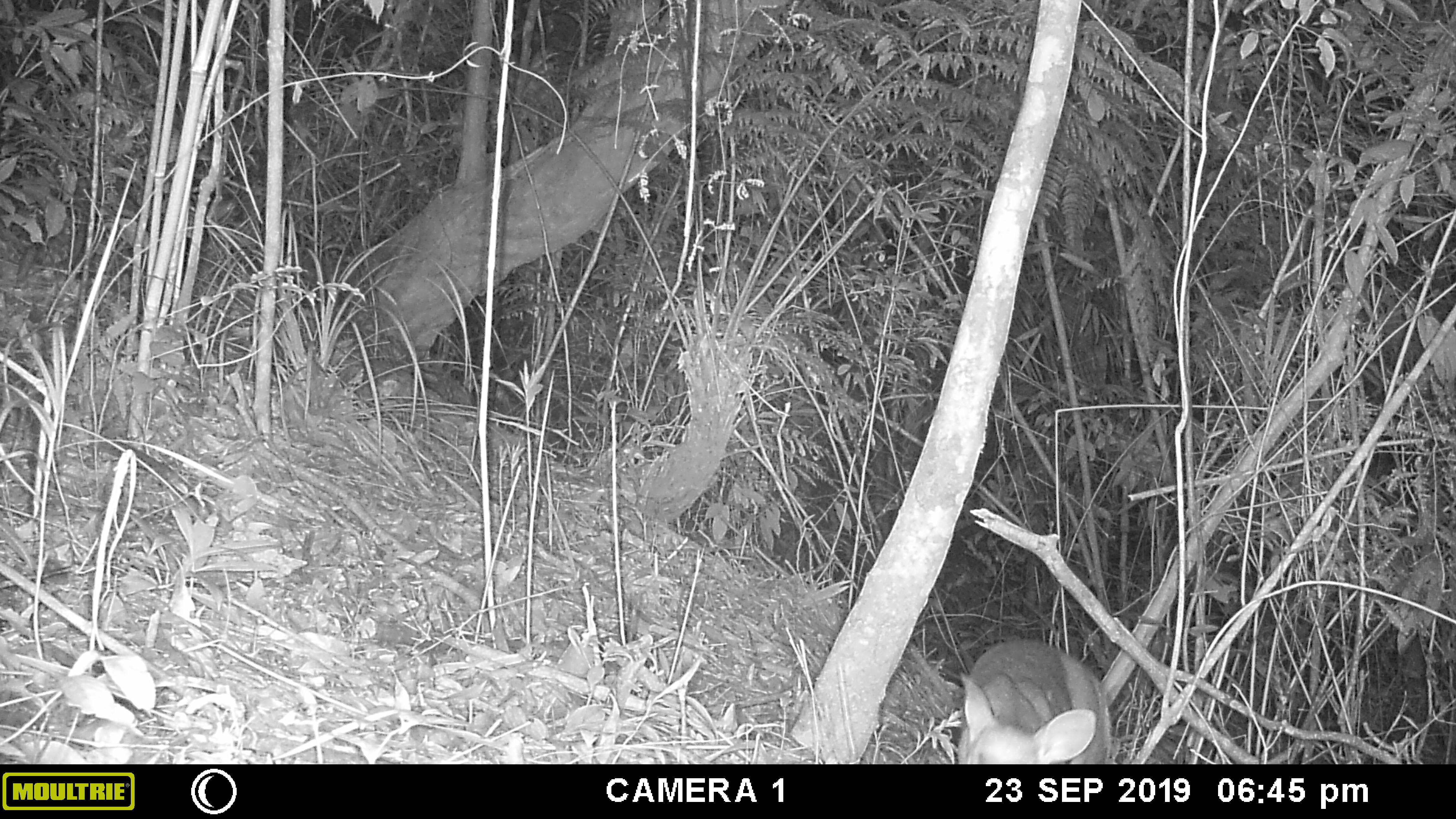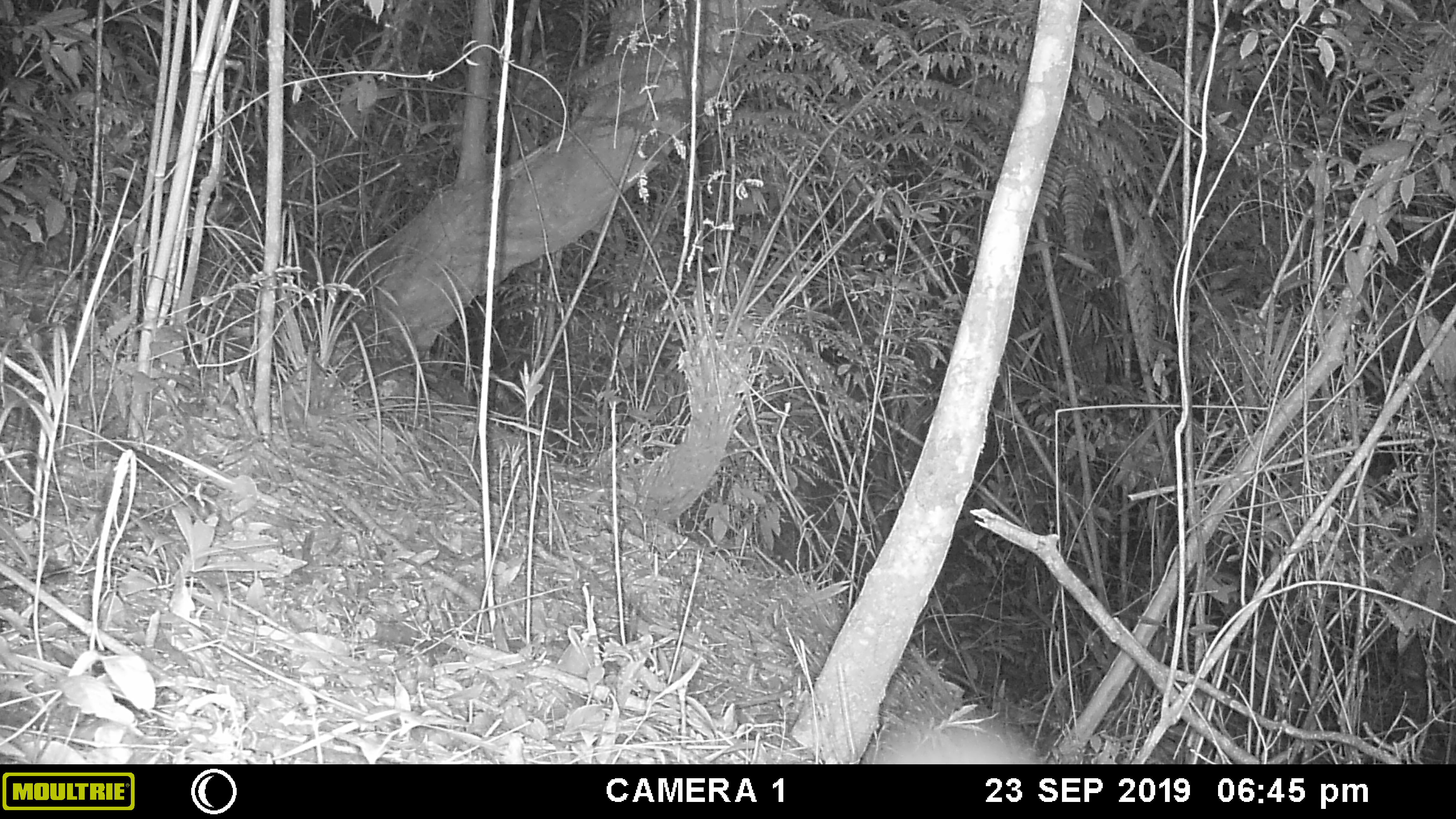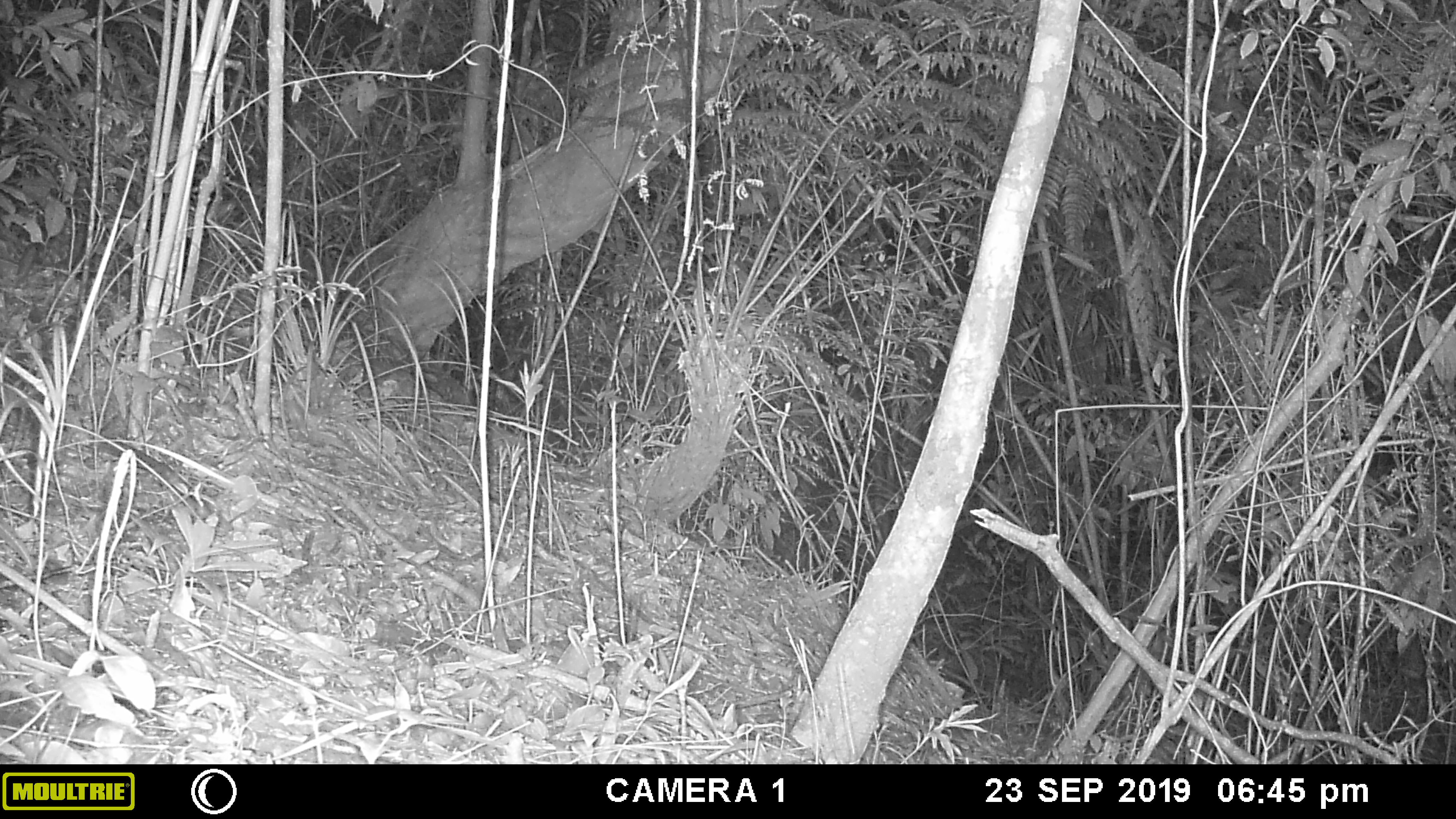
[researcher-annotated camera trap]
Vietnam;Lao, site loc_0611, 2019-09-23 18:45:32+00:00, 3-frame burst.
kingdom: Animalia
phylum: Chordata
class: Mammalia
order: Artiodactyla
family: Cervidae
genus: Muntiacus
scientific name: Muntiacus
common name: muntjacs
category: unidentified muntjac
Unidentified muntjac (muntjacs) (Muntiacus). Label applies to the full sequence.